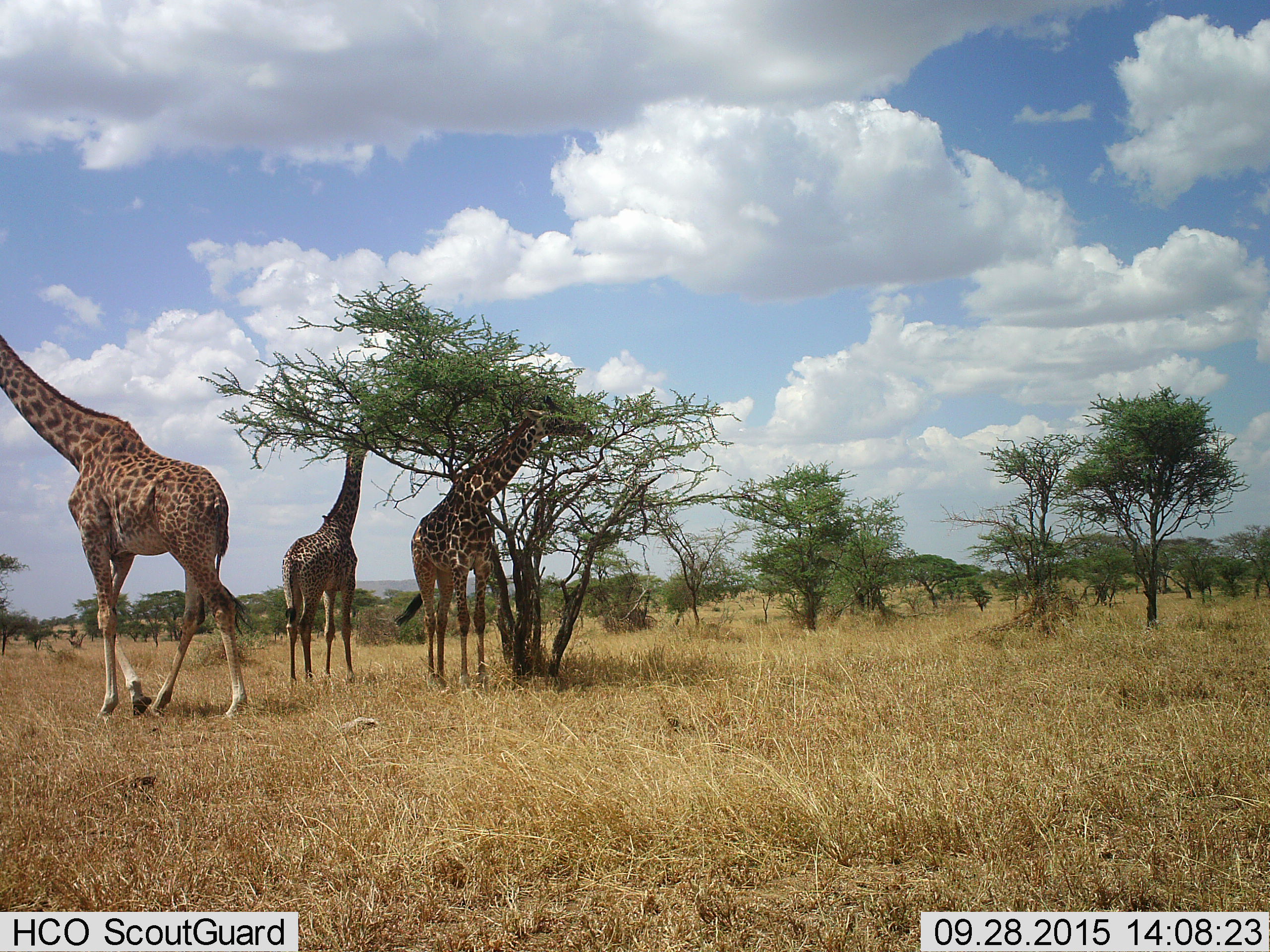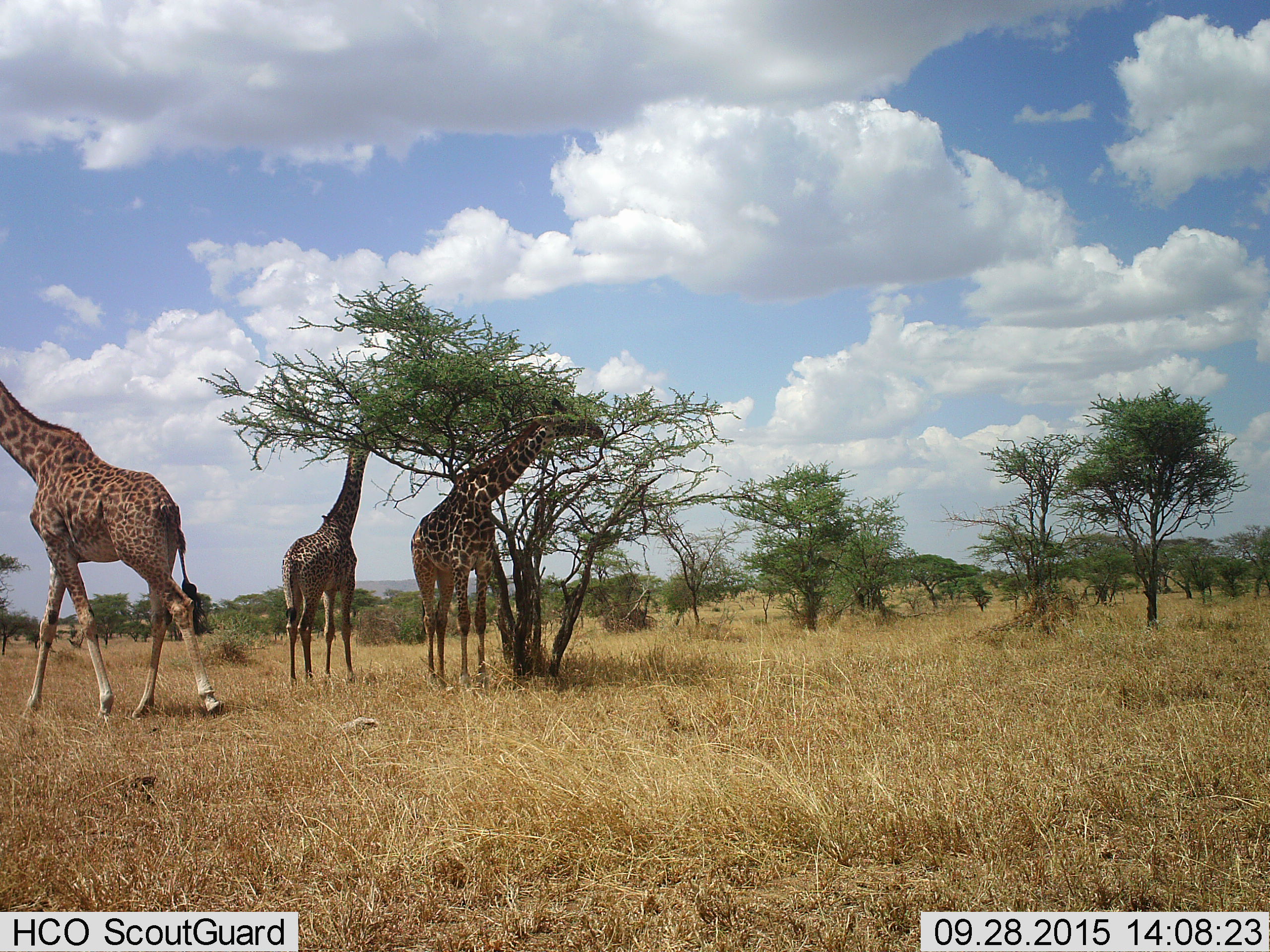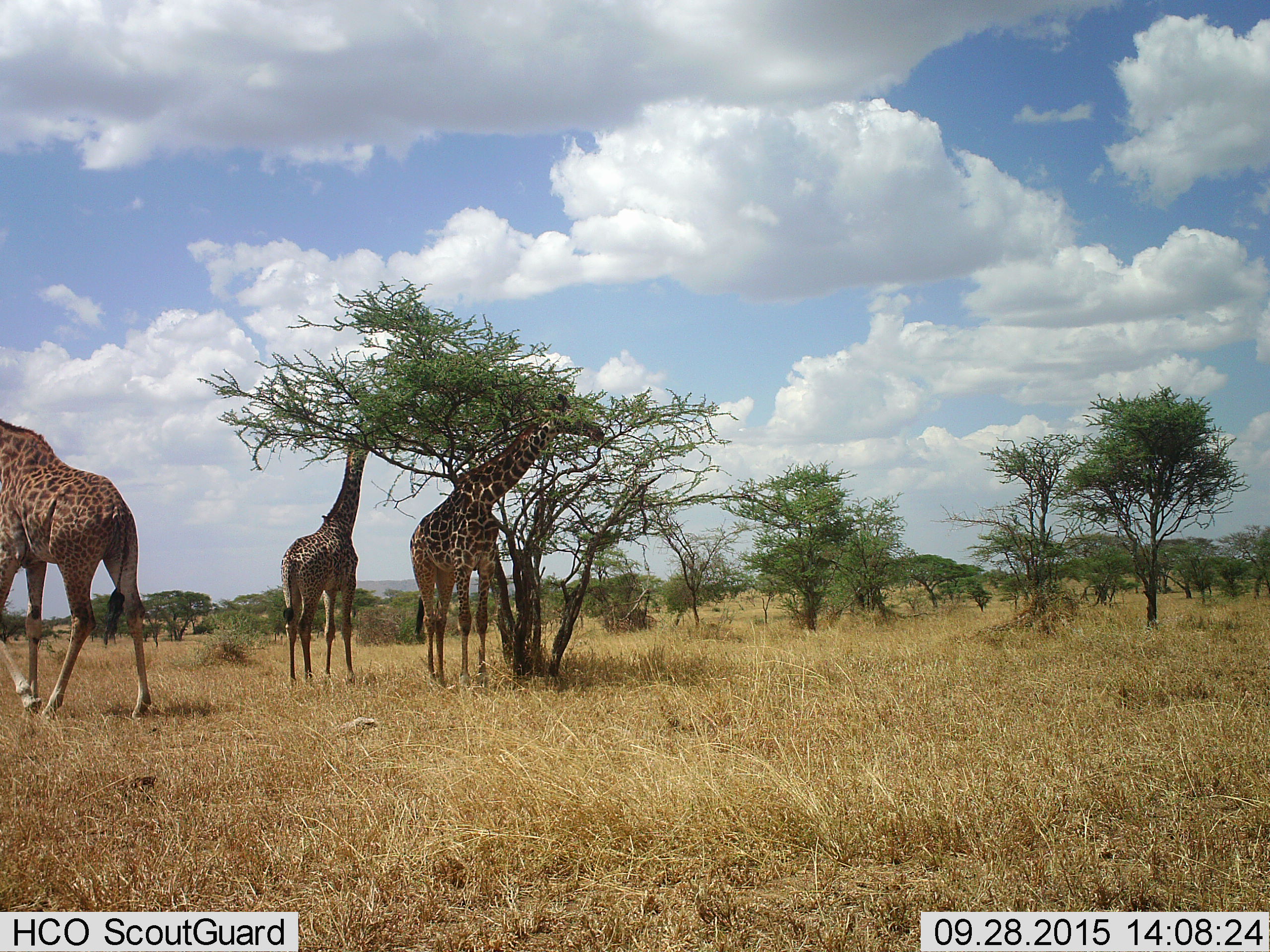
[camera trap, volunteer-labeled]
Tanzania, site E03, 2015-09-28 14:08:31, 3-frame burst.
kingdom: Animalia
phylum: Chordata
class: Mammalia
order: Artiodactyla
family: Giraffidae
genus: Giraffa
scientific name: Giraffa camelopardalis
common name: giraffe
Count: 3.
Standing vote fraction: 53%.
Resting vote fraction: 0%.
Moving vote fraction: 73%.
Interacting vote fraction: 0%.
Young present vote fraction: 7%.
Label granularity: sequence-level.